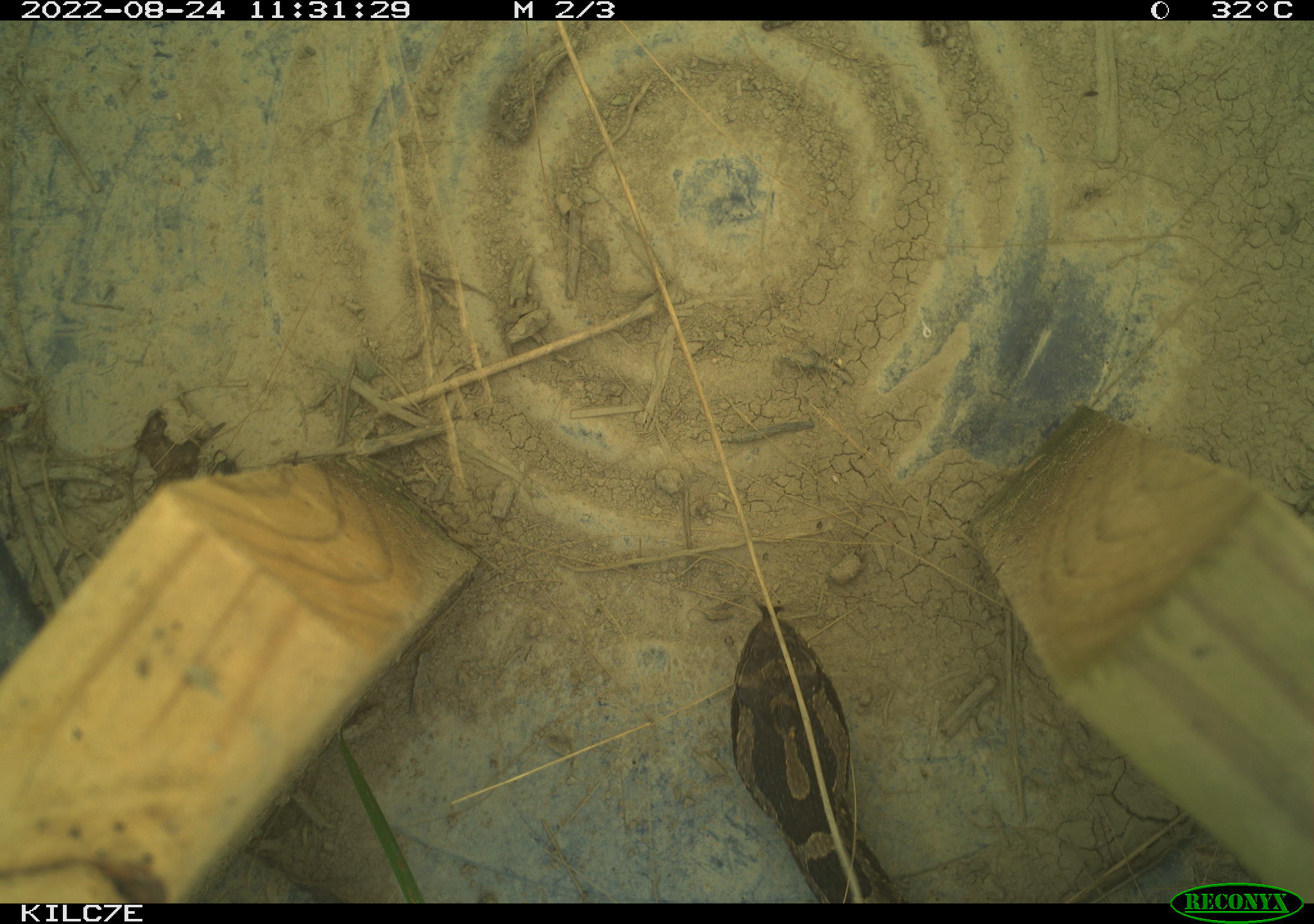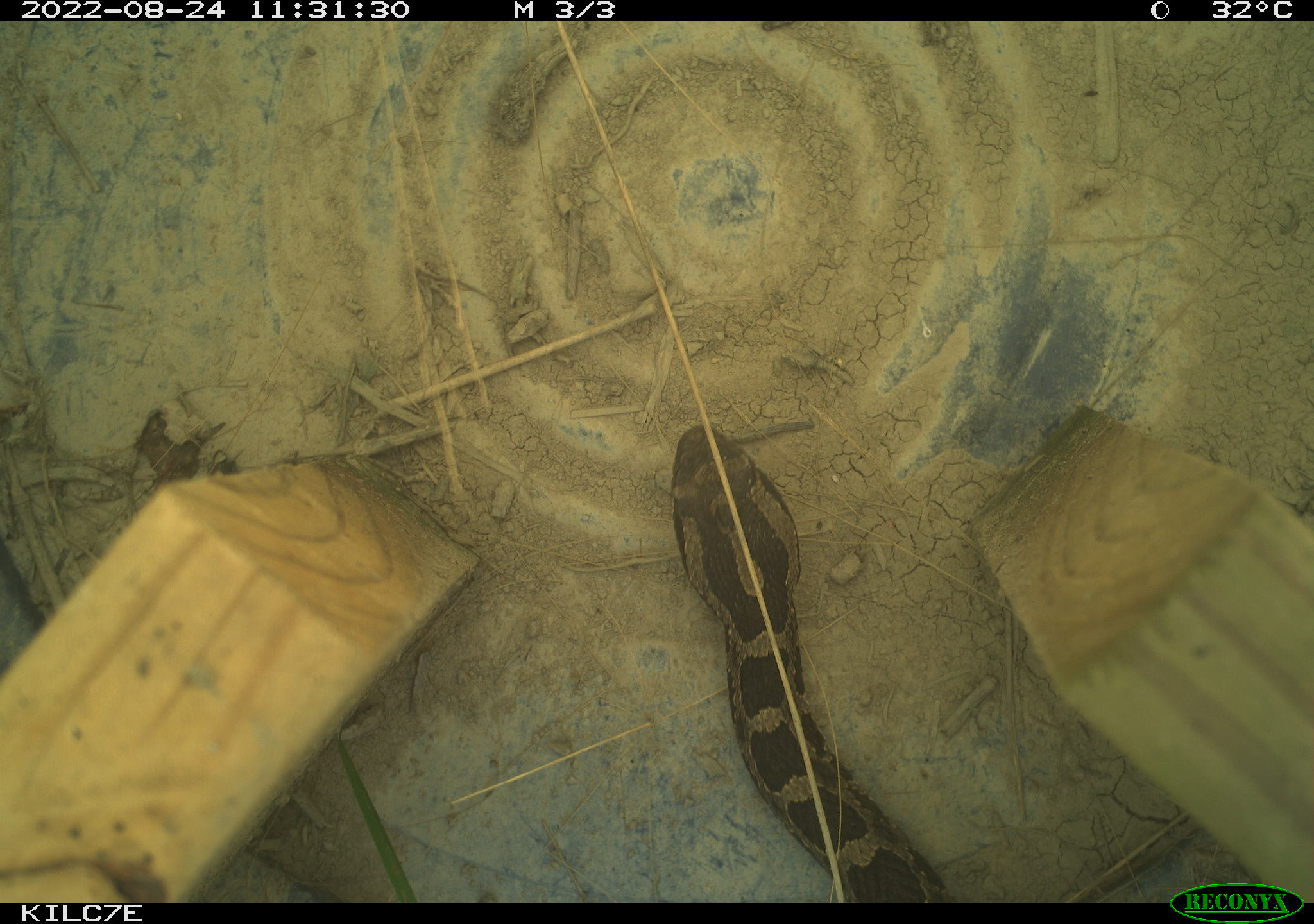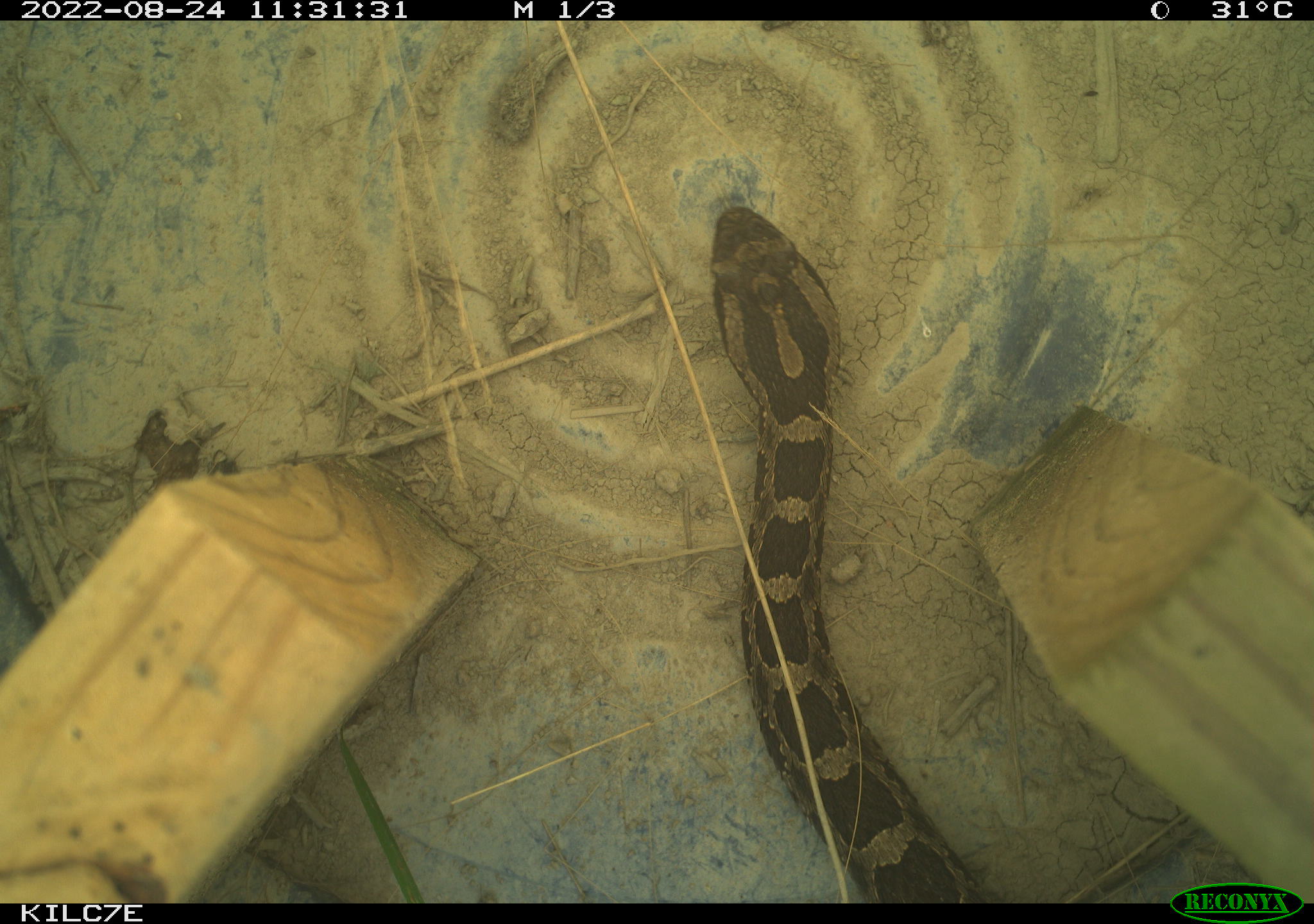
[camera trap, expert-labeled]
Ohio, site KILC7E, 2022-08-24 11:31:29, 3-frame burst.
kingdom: Animalia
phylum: Chordata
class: Reptilia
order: Squamata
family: Viperidae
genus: Sistrurus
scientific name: Sistrurus catenatus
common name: eastern massasauga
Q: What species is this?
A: Eastern massasauga (Sistrurus catenatus).